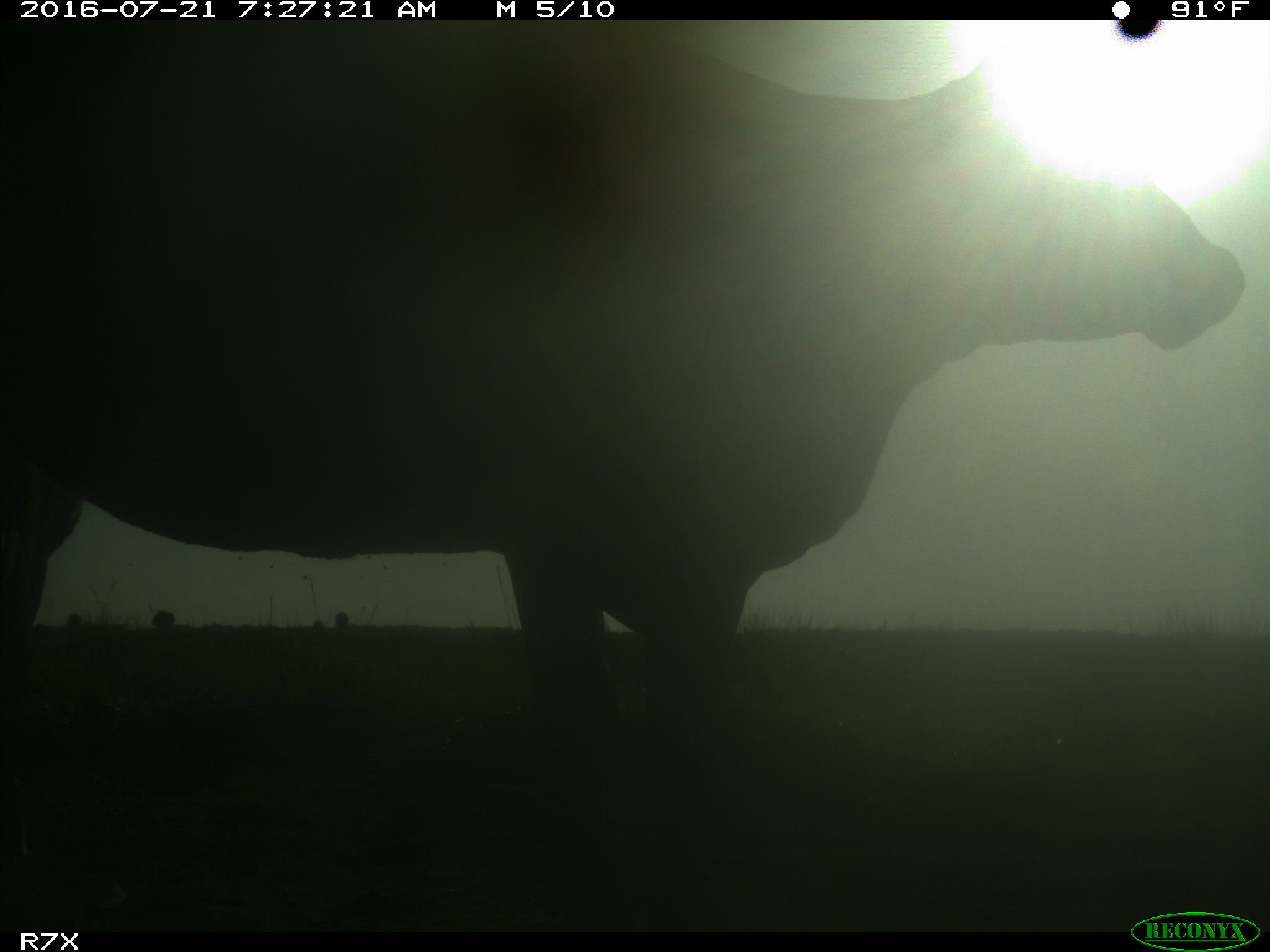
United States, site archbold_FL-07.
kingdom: Animalia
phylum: Chordata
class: Mammalia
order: Artiodactyla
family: Bovidae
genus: Bos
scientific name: Bos taurus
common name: domestic cow